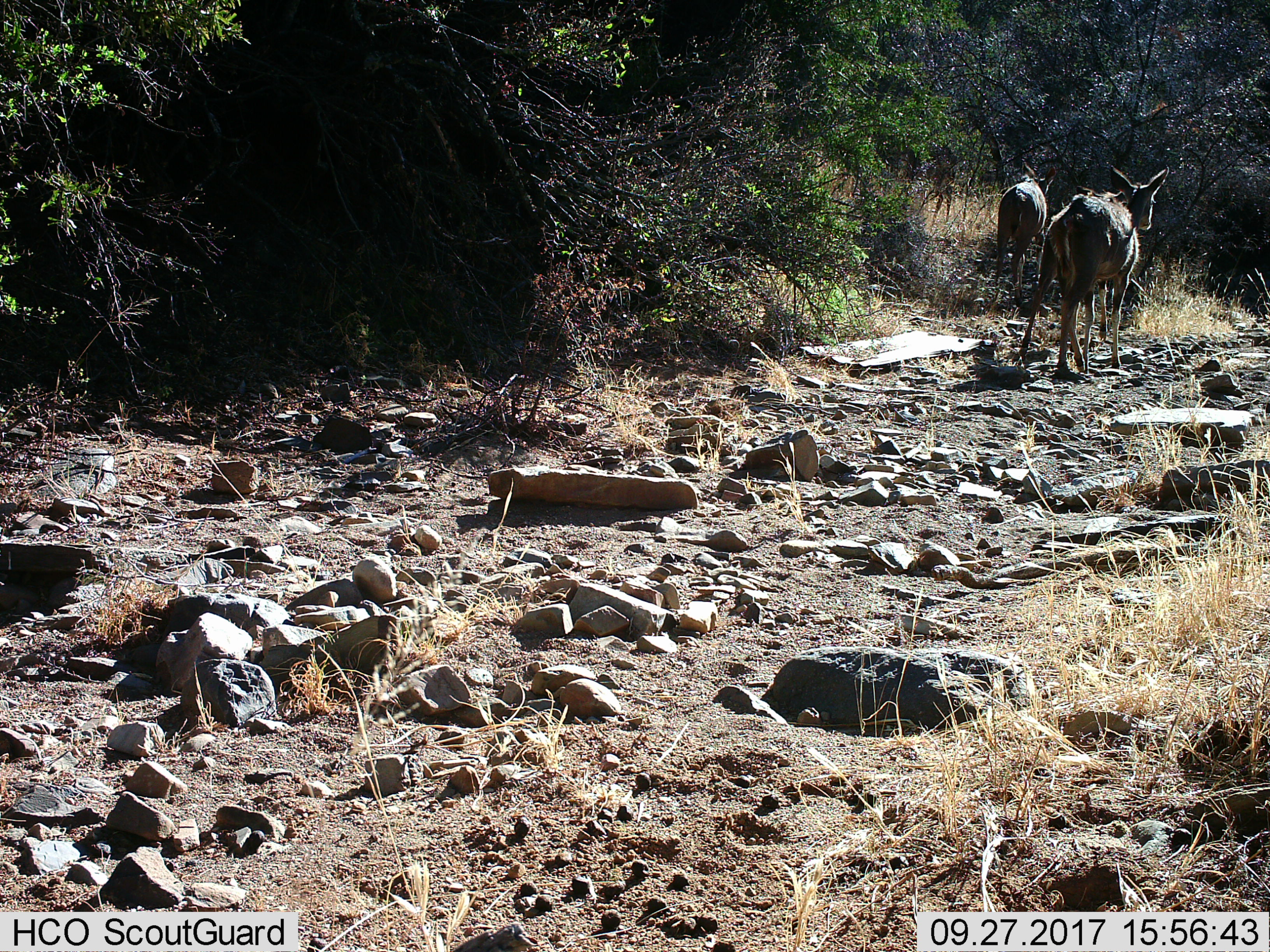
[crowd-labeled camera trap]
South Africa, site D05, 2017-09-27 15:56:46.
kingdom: Animalia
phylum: Chordata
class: Mammalia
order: Artiodactyla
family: Bovidae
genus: Tragelaphus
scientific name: Tragelaphus strepsiceros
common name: greater kudu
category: kudu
Kudu (greater kudu) (Tragelaphus strepsiceros), count 4. Behavior (volunteer vote fractions): standing 25%, resting 0%, moving 75%, interacting 0%. Young present (vote fraction): 50%. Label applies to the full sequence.